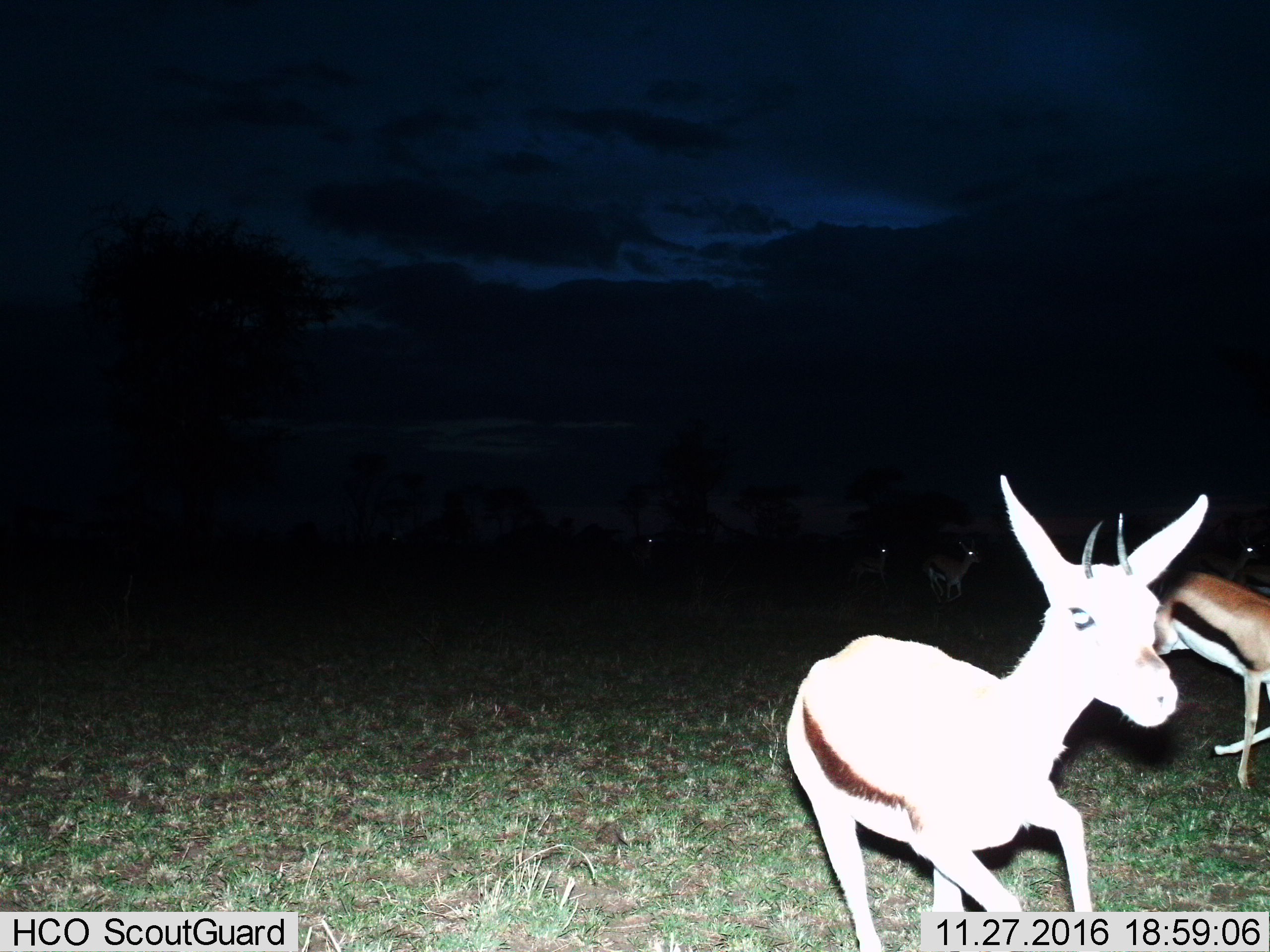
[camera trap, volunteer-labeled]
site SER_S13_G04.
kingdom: Animalia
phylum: Chordata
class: Mammalia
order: Artiodactyla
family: Bovidae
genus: Eudorcas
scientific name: Eudorcas thomsonii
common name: thomson's gazelle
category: gazellethomsons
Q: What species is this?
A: Gazellethomsons (thomson's gazelle) (Eudorcas thomsonii).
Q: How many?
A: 6.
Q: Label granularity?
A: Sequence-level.